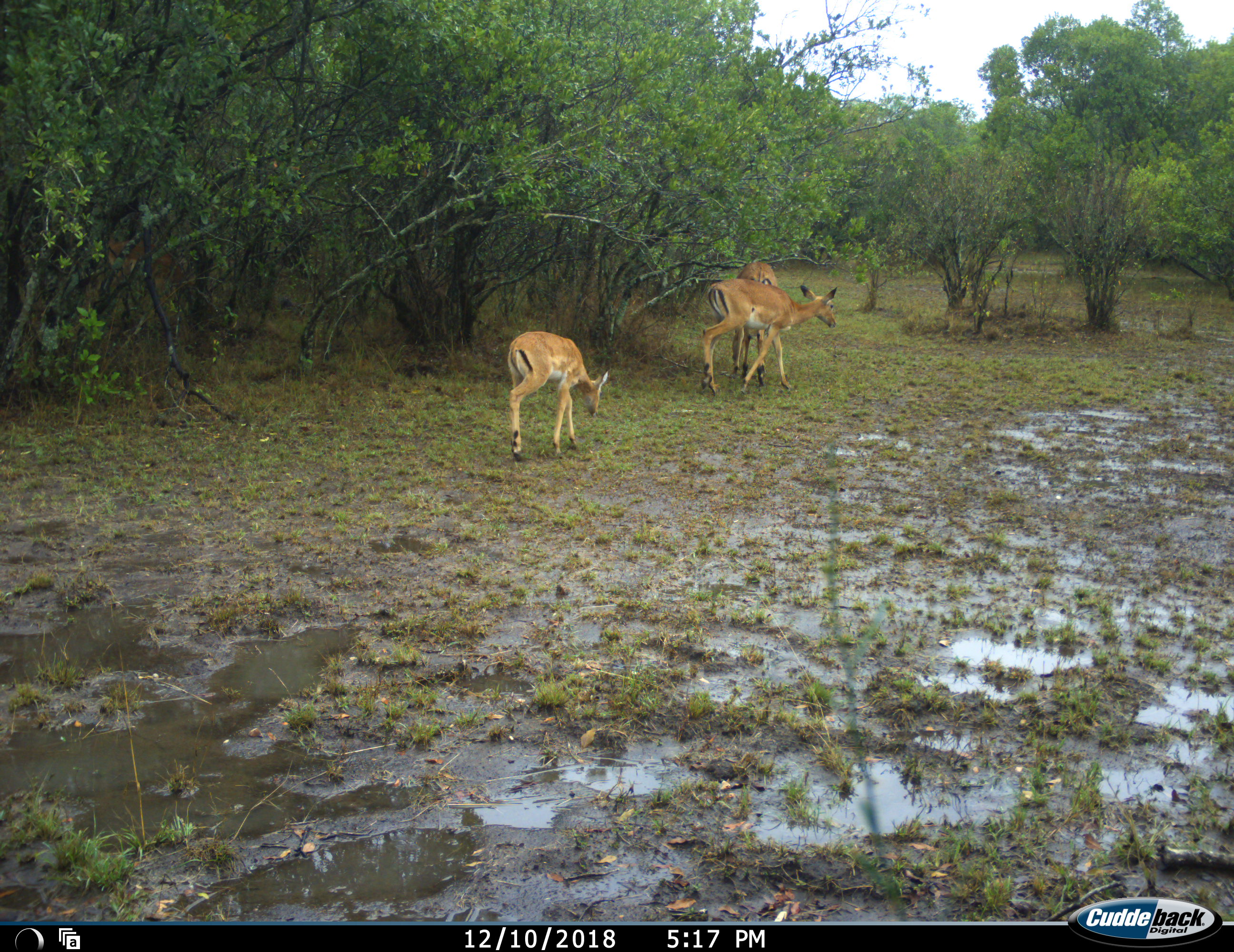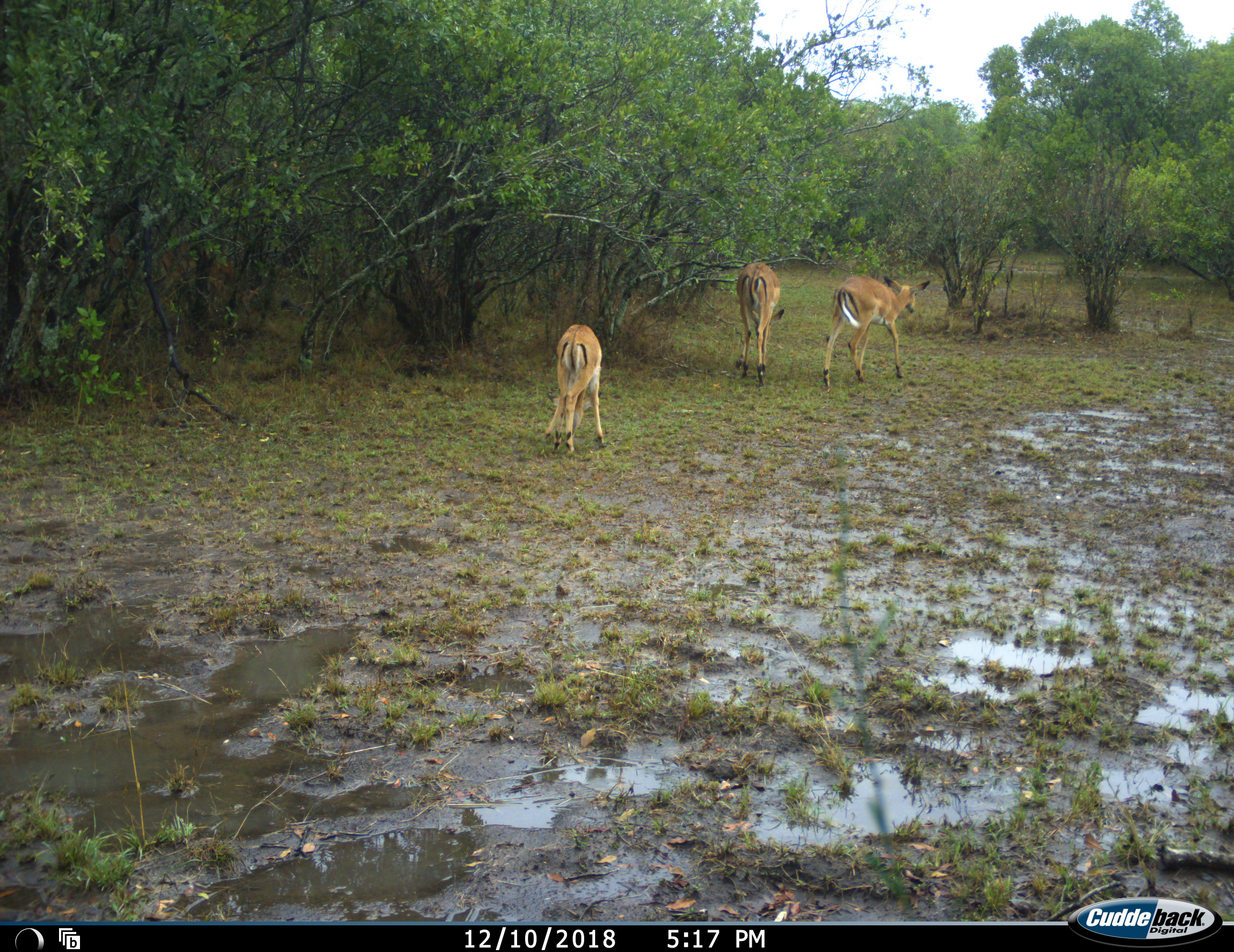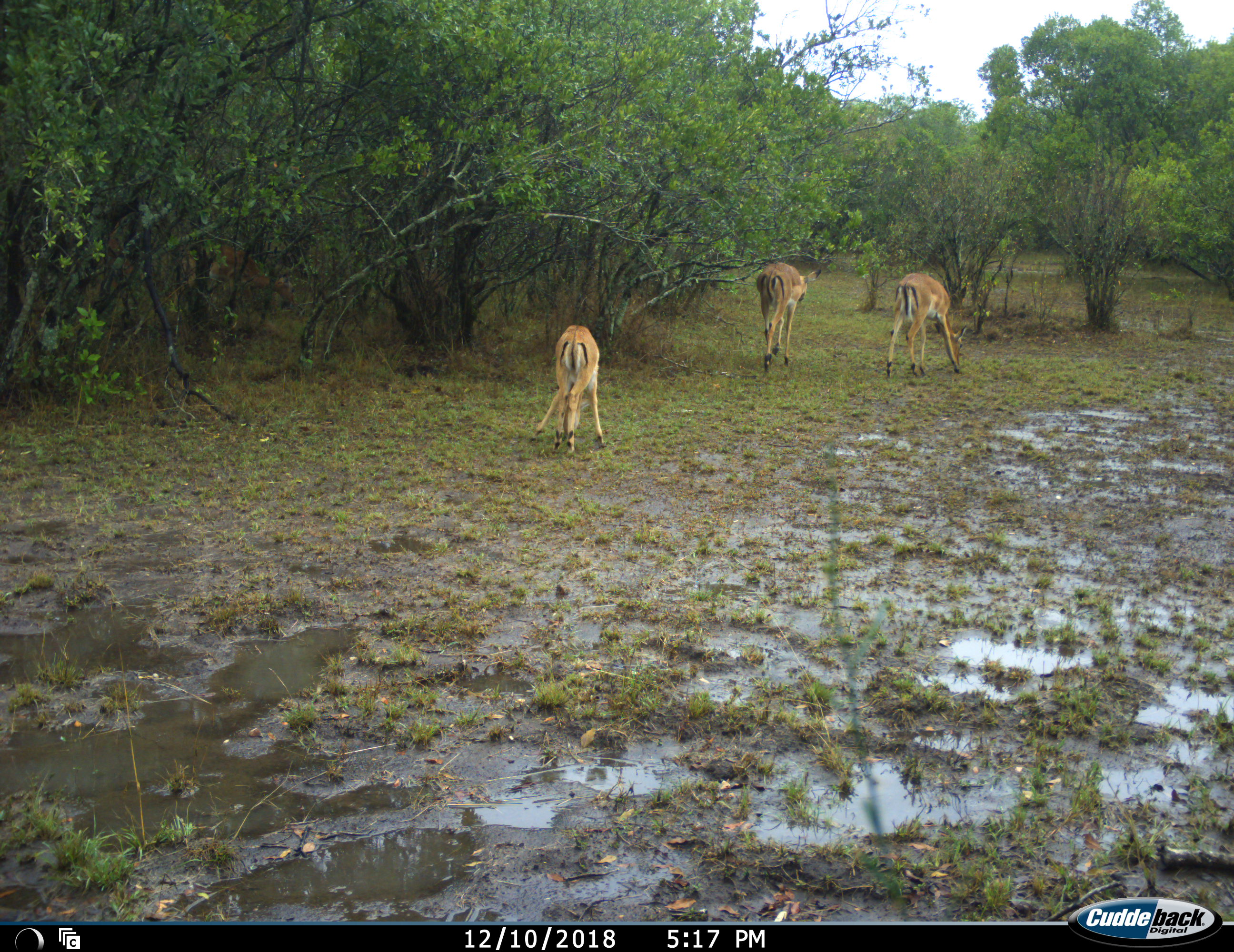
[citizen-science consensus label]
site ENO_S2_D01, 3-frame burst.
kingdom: Animalia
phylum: Chordata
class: Mammalia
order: Artiodactyla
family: Bovidae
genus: Aepyceros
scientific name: Aepyceros melampus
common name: impala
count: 3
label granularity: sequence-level